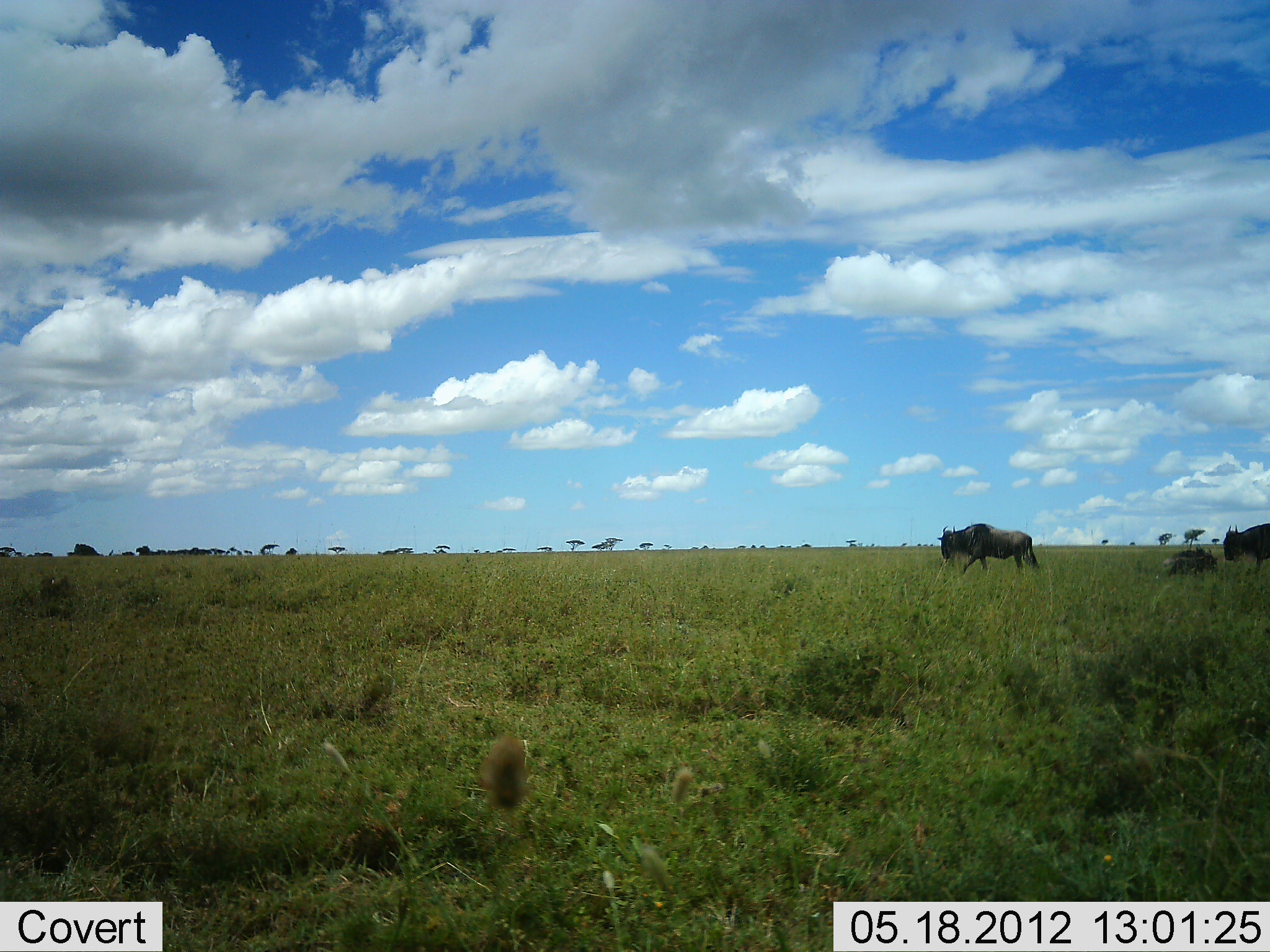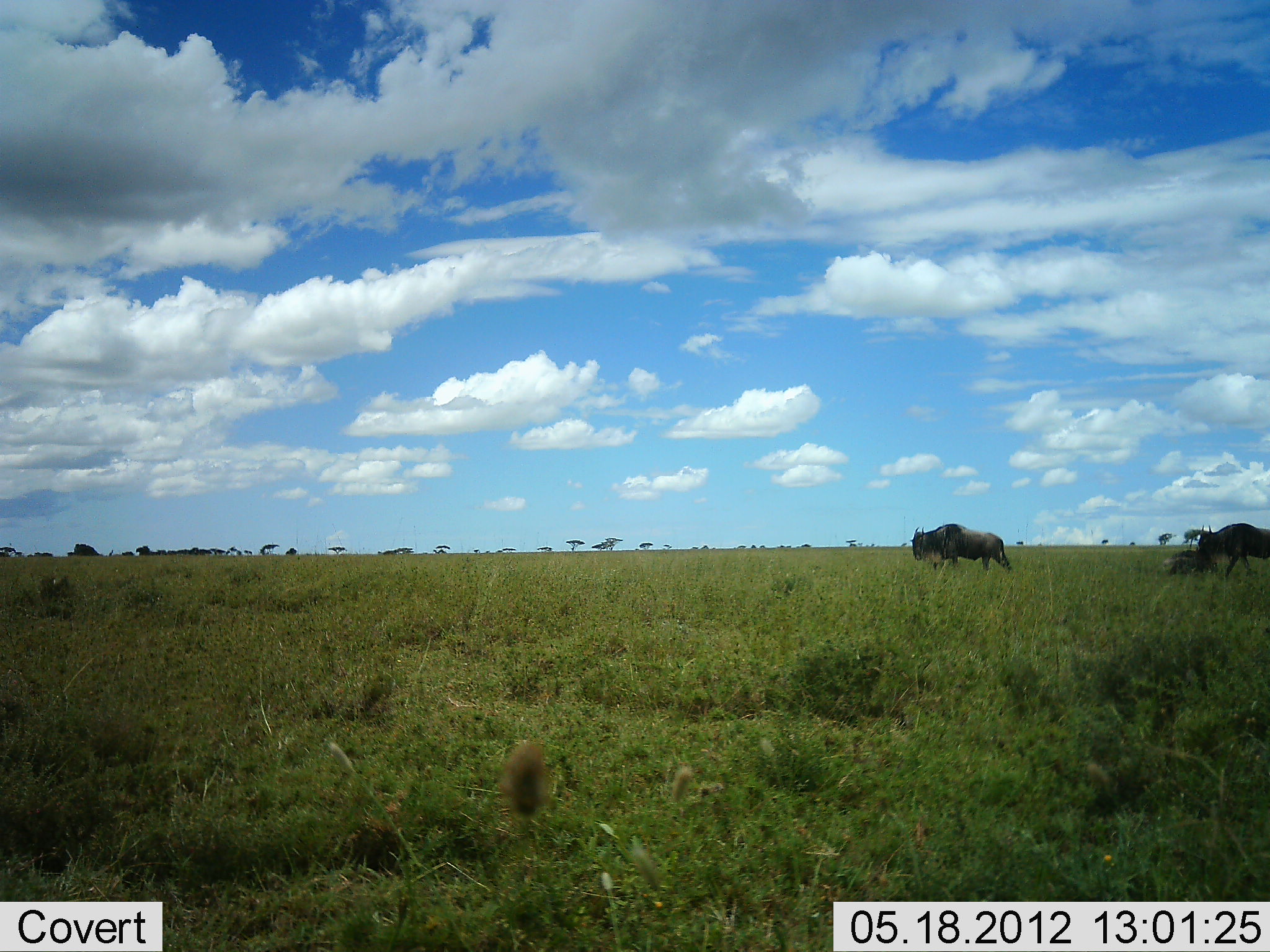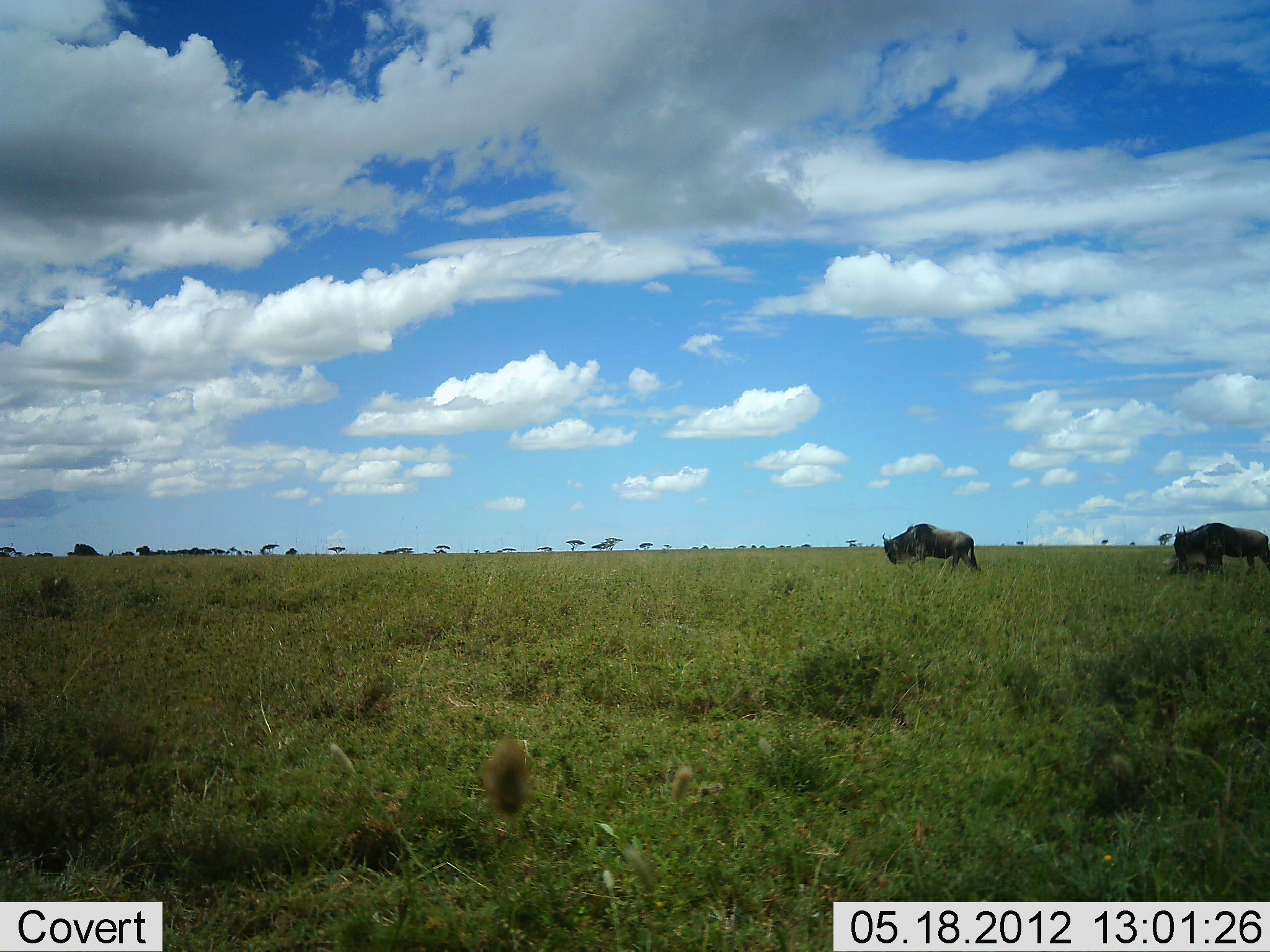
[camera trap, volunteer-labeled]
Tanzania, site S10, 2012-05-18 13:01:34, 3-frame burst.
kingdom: Animalia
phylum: Chordata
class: Mammalia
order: Artiodactyla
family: Bovidae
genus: Connochaetes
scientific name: Connochaetes taurinus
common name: blue wildebeest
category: wildebeest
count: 2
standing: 20%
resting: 10%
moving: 100%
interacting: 0%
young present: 0%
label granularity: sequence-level